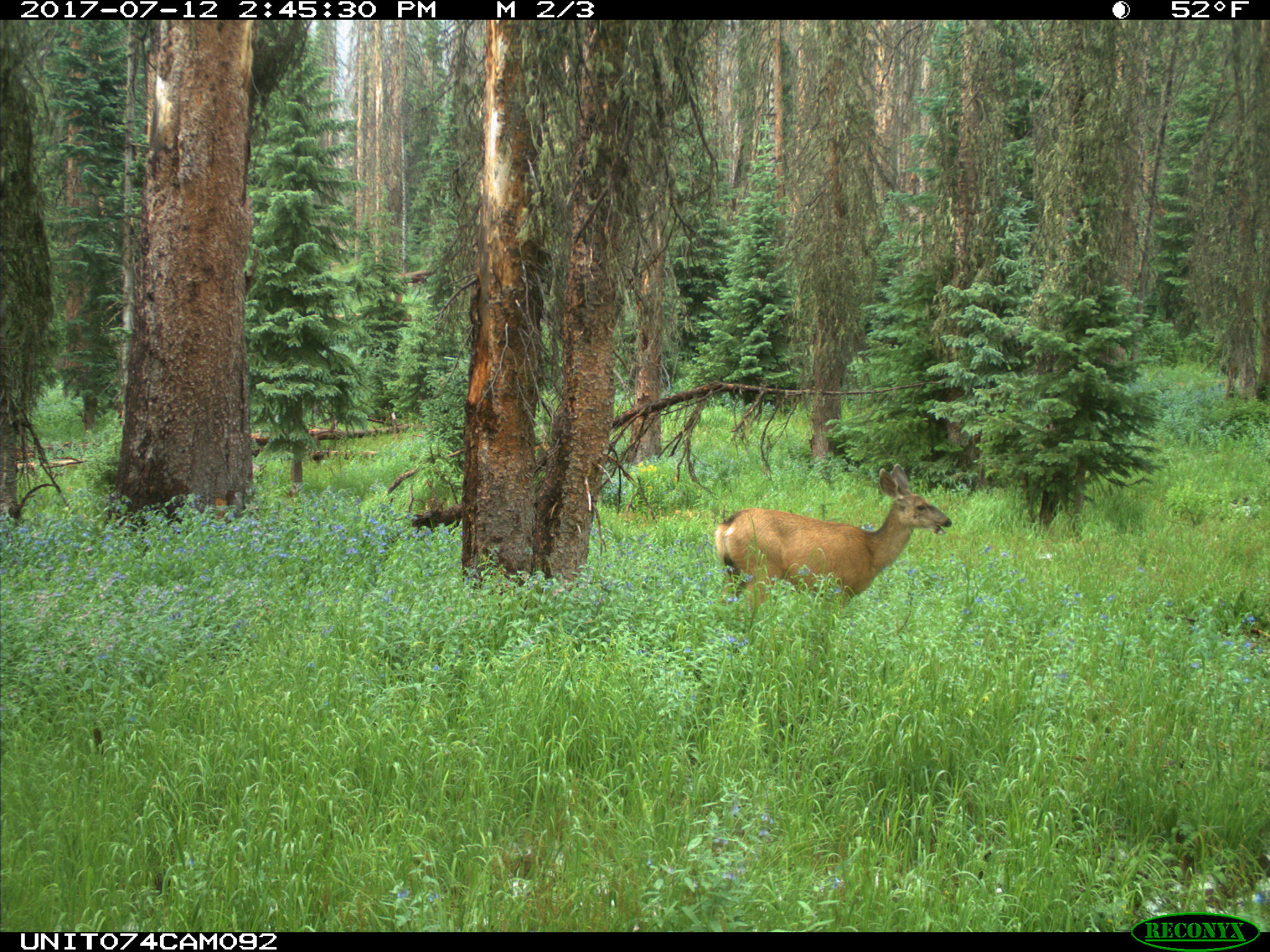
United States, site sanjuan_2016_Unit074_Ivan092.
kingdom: Animalia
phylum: Chordata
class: Mammalia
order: Artiodactyla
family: Cervidae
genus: Odocoileus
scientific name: Odocoileus hemionus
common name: mule deer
Odocoileus hemionus (mule deer).